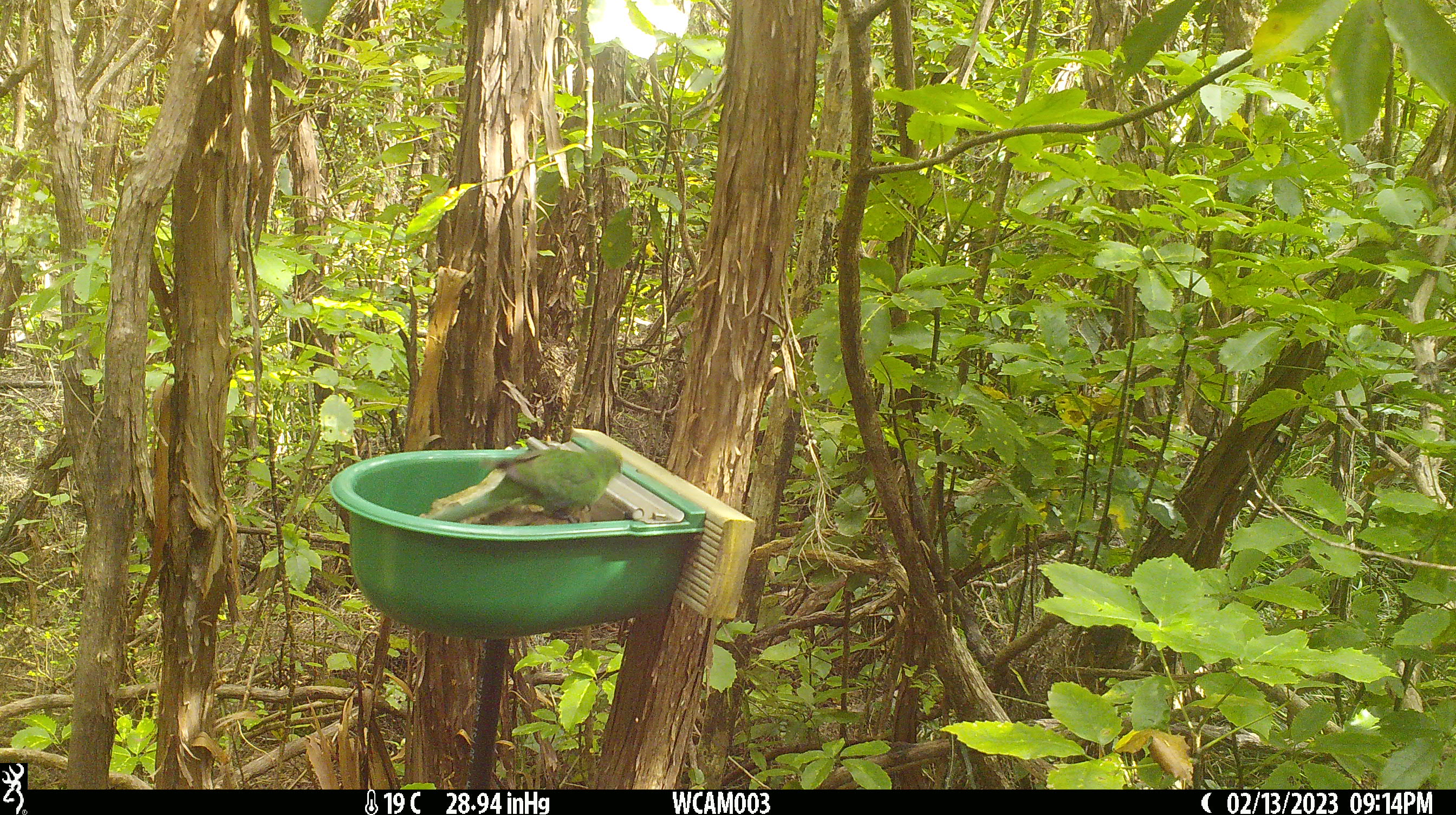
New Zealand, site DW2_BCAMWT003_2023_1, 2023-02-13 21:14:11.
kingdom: Animalia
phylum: Chordata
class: Aves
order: Psittaciformes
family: Psittaculidae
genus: Cyanoramphus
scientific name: Cyanoramphus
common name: parakeet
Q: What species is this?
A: Parakeet (Cyanoramphus).